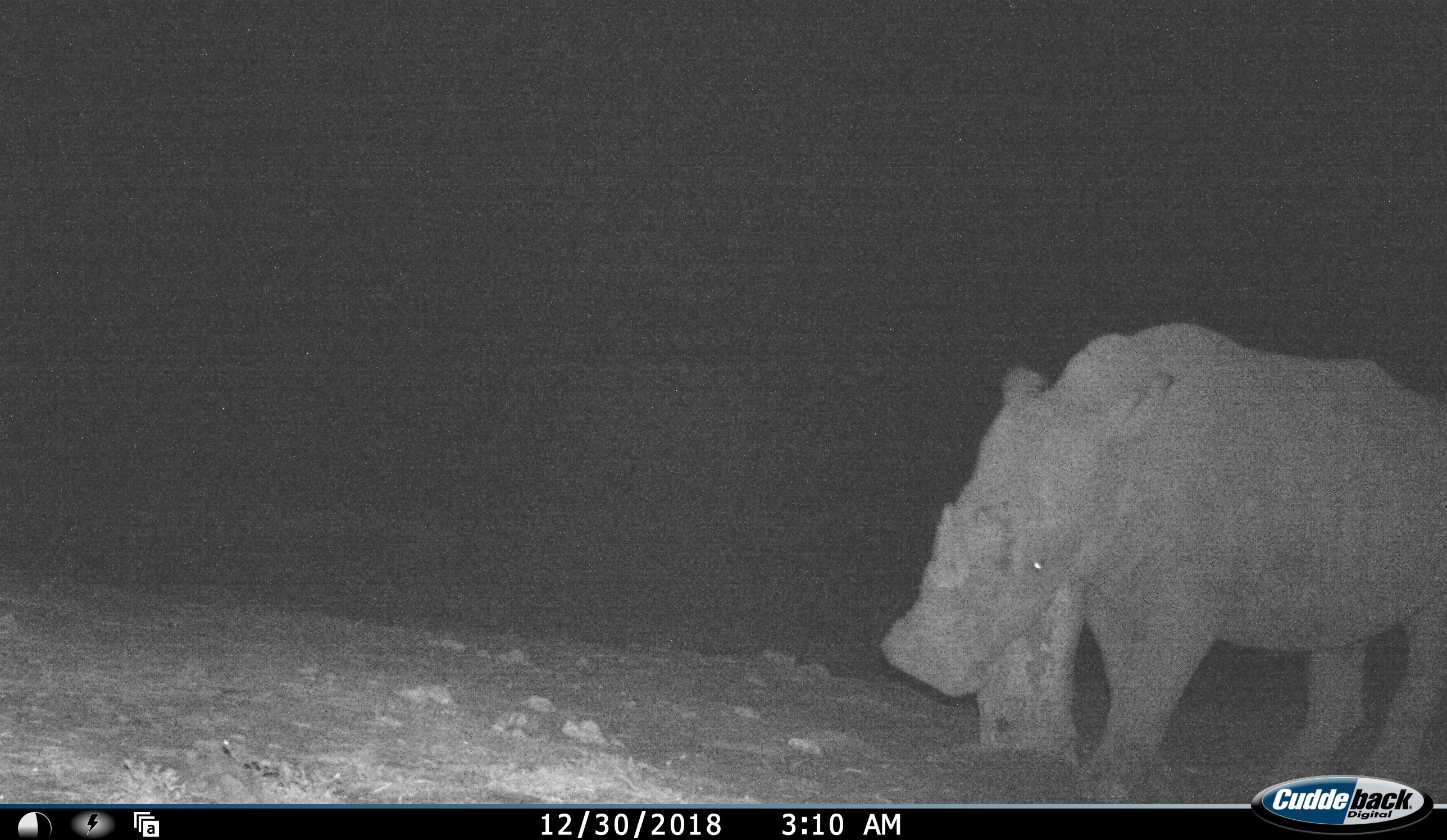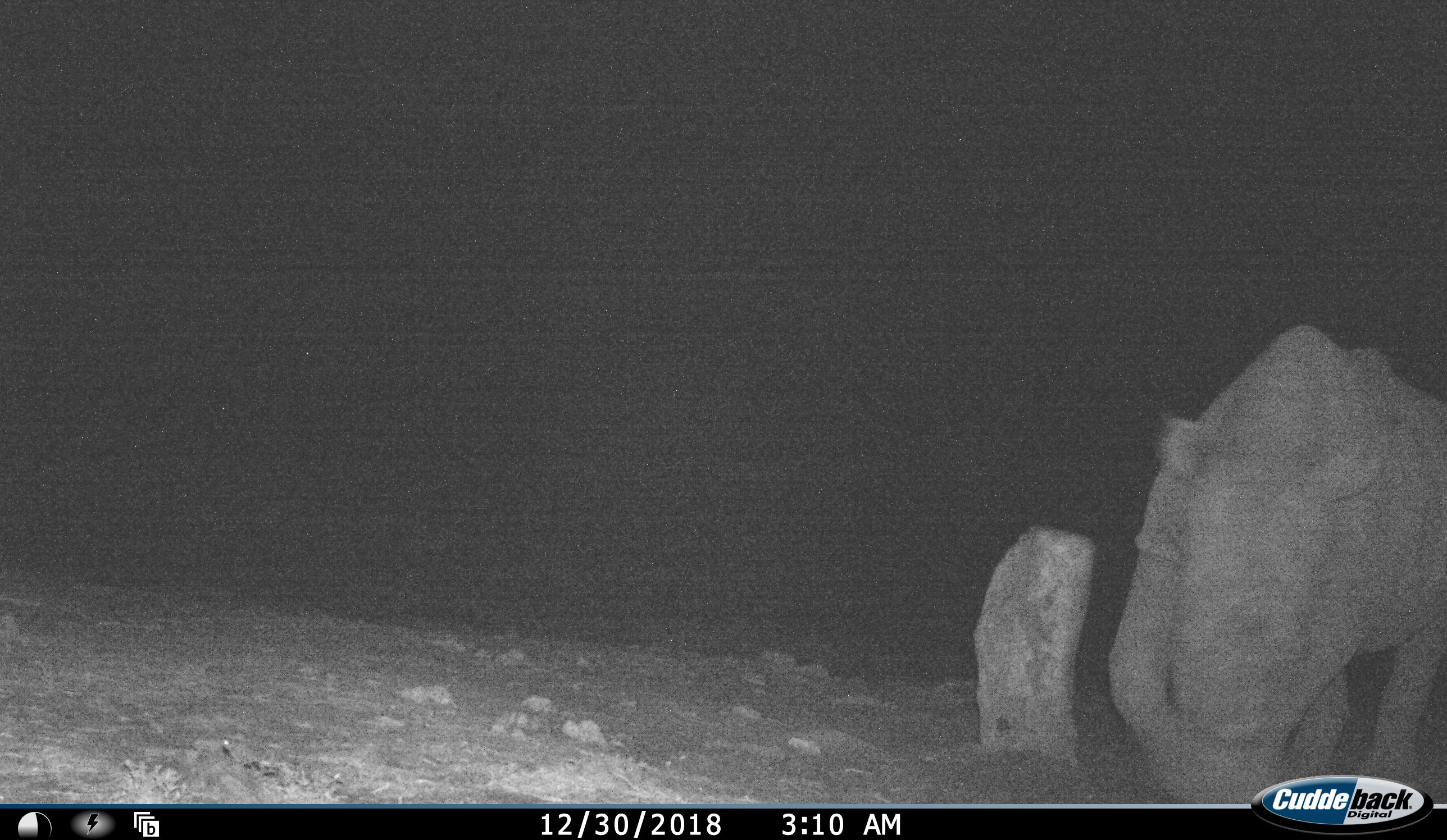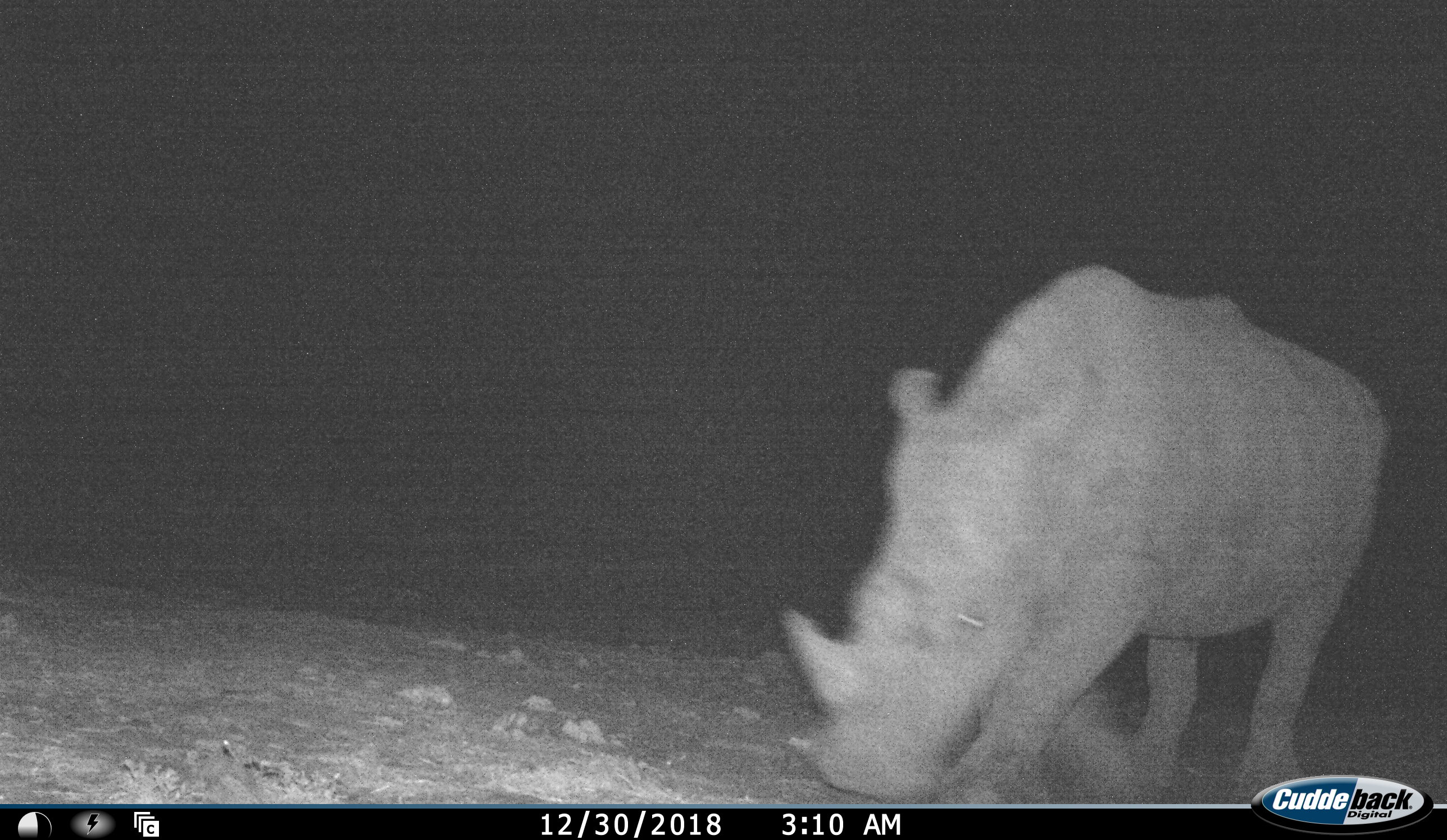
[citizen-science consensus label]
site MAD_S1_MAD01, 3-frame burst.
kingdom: Animalia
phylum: Chordata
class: Mammalia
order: Perissodactyla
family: Rhinocerotidae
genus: Ceratotherium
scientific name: Ceratotherium simum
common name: white rhinoceros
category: rhinoceroswhite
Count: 1.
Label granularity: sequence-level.